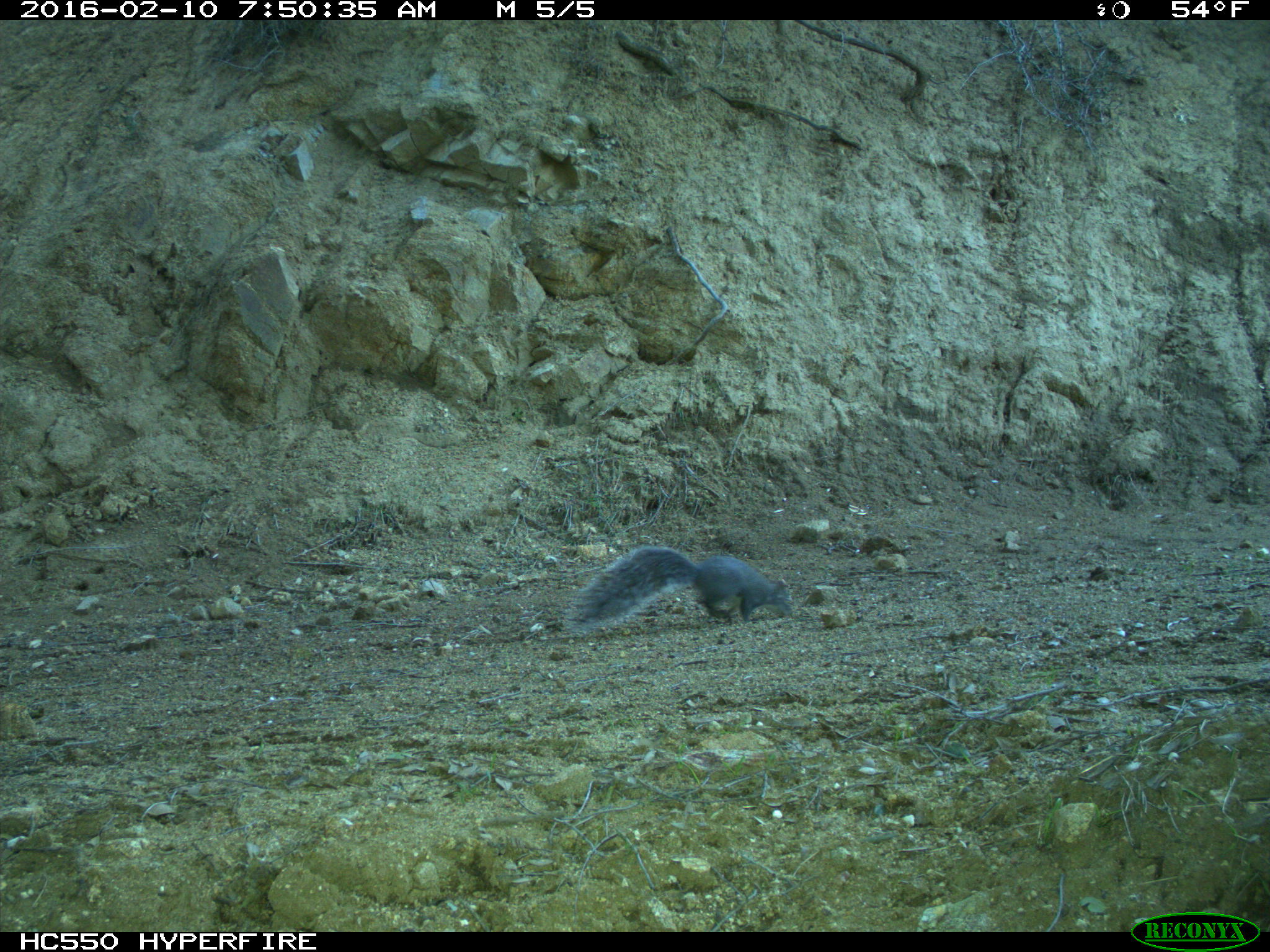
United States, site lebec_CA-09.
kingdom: Animalia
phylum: Chordata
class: Mammalia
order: Rodentia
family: Sciuridae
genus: Sciurus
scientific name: Sciurus carolinensis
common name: eastern gray squirrel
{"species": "Sciurus carolinensis (eastern gray squirrel)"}